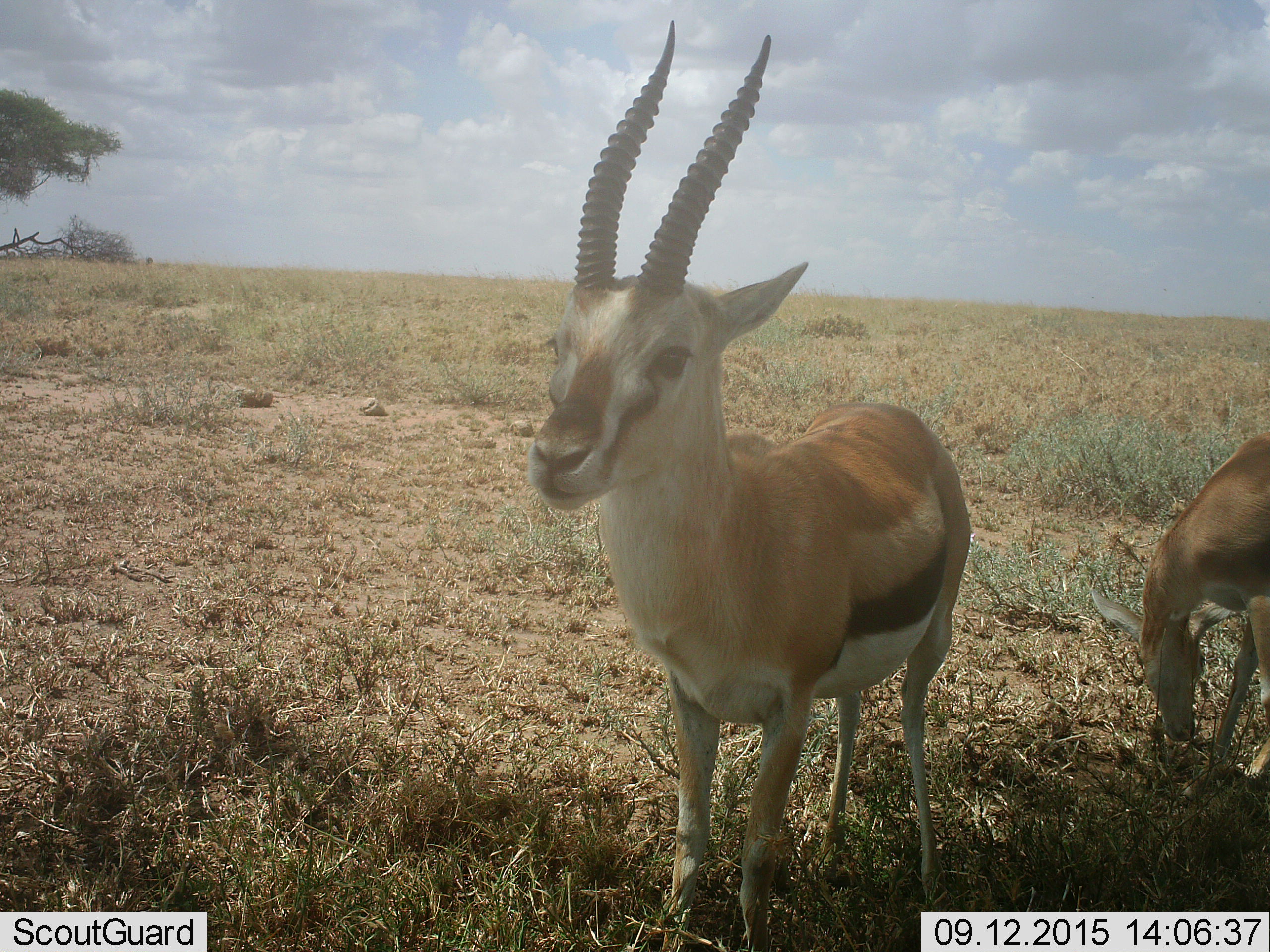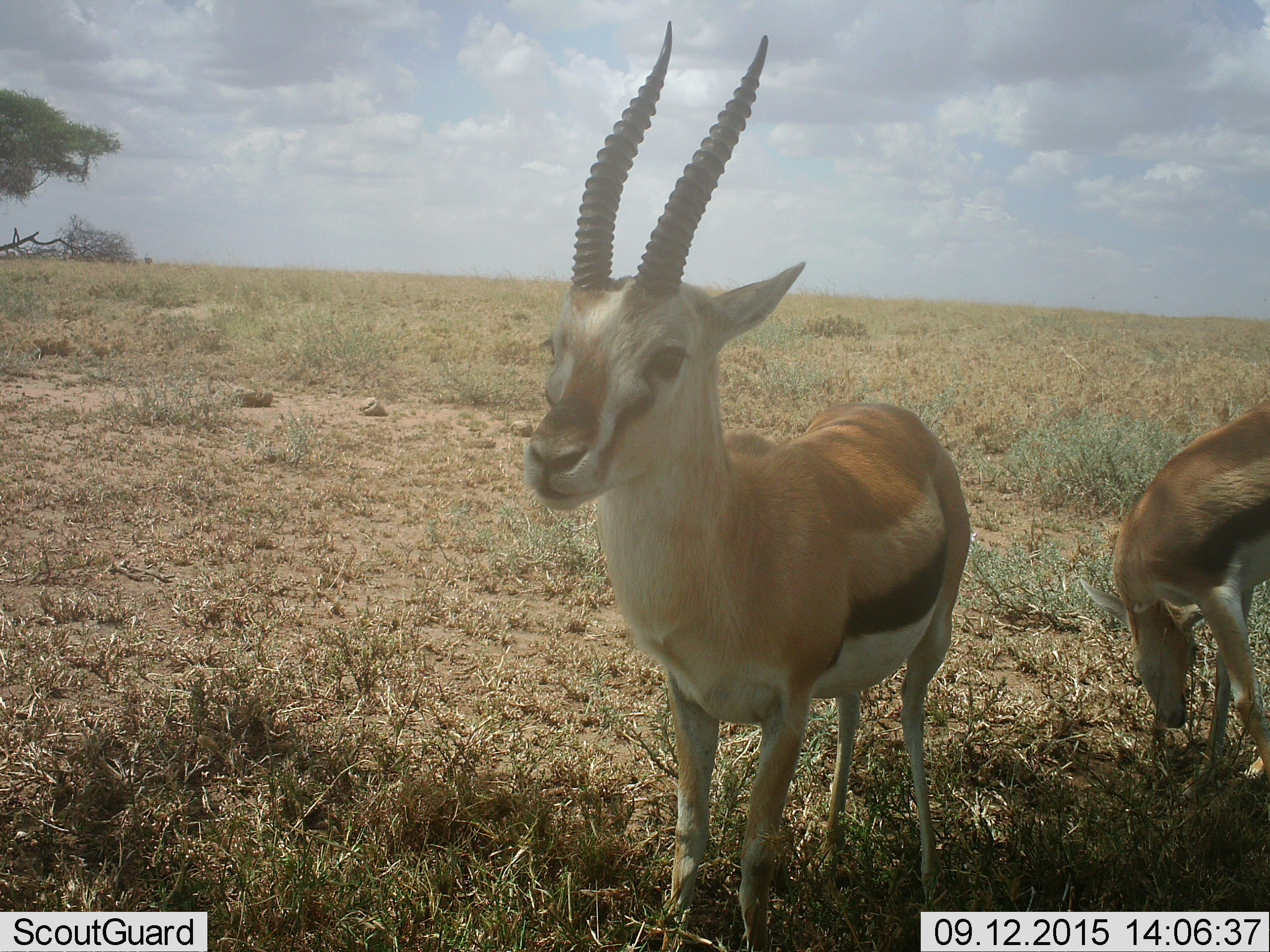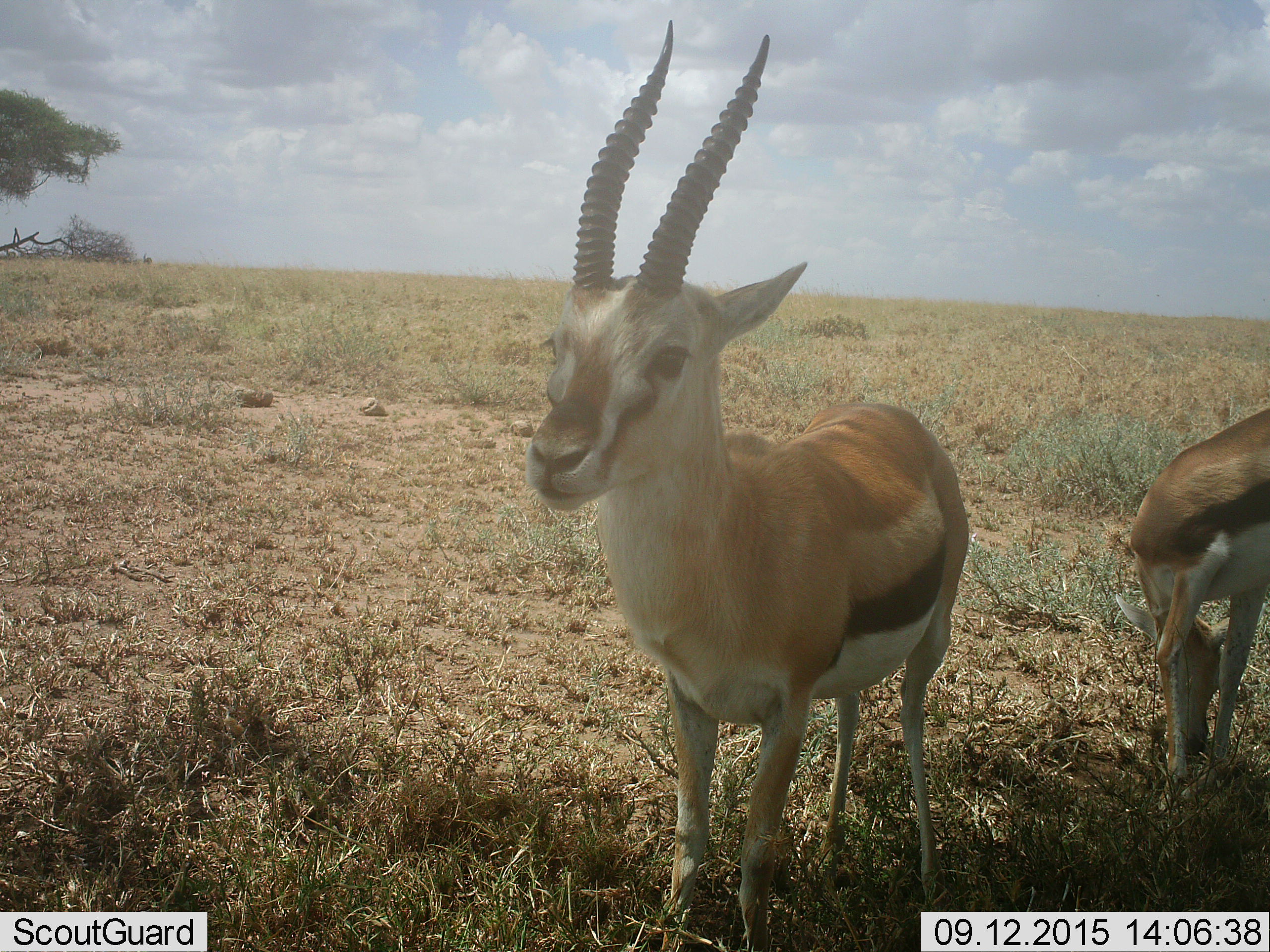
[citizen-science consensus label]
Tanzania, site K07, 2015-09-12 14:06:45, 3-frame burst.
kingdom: Animalia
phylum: Chordata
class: Mammalia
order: Artiodactyla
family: Bovidae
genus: Eudorcas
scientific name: Eudorcas thomsonii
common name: thomson's gazelle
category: gazellethomsons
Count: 2.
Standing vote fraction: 100%.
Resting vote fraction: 0%.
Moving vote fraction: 0%.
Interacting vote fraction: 0%.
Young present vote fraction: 0%.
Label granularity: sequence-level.